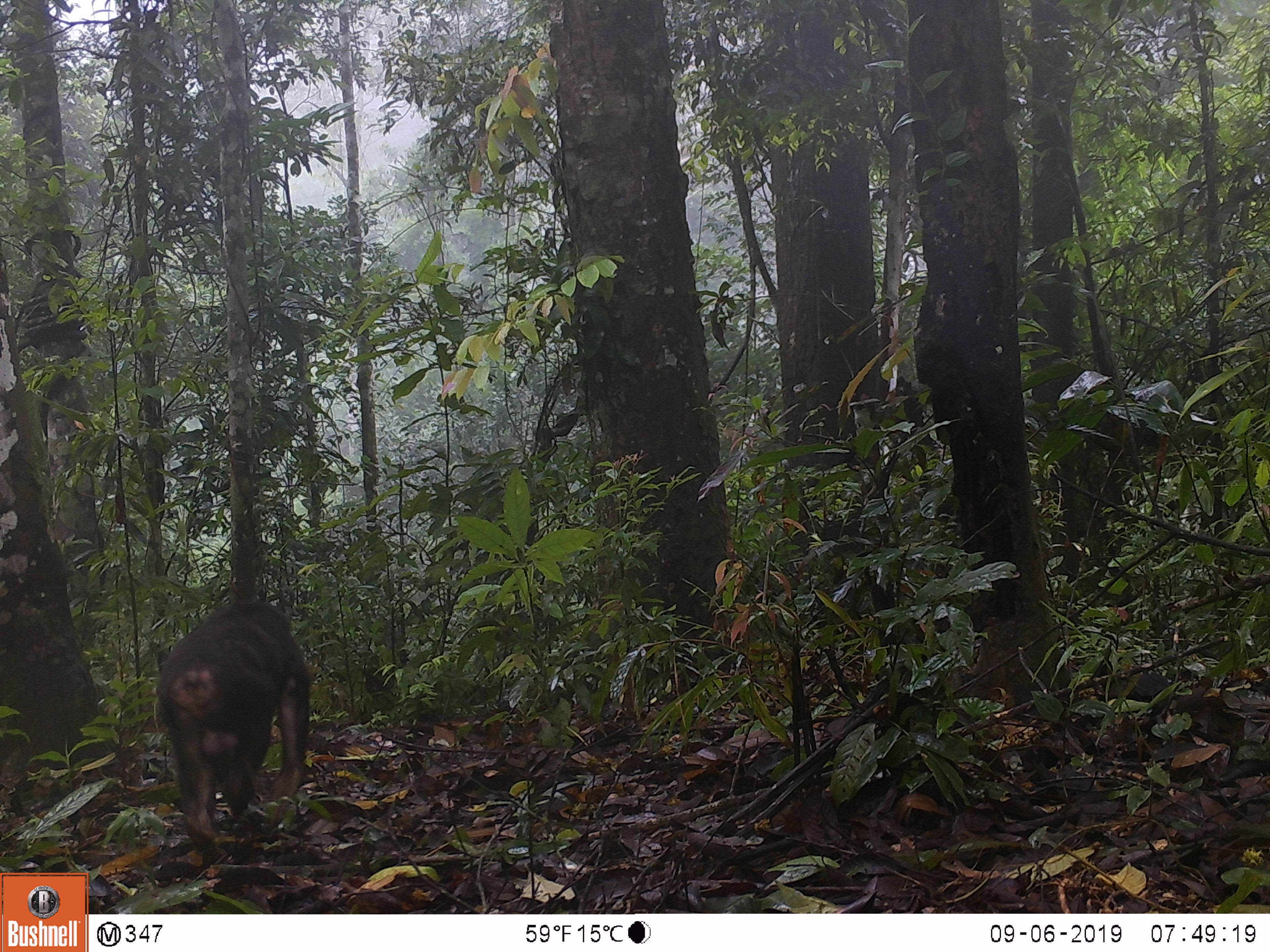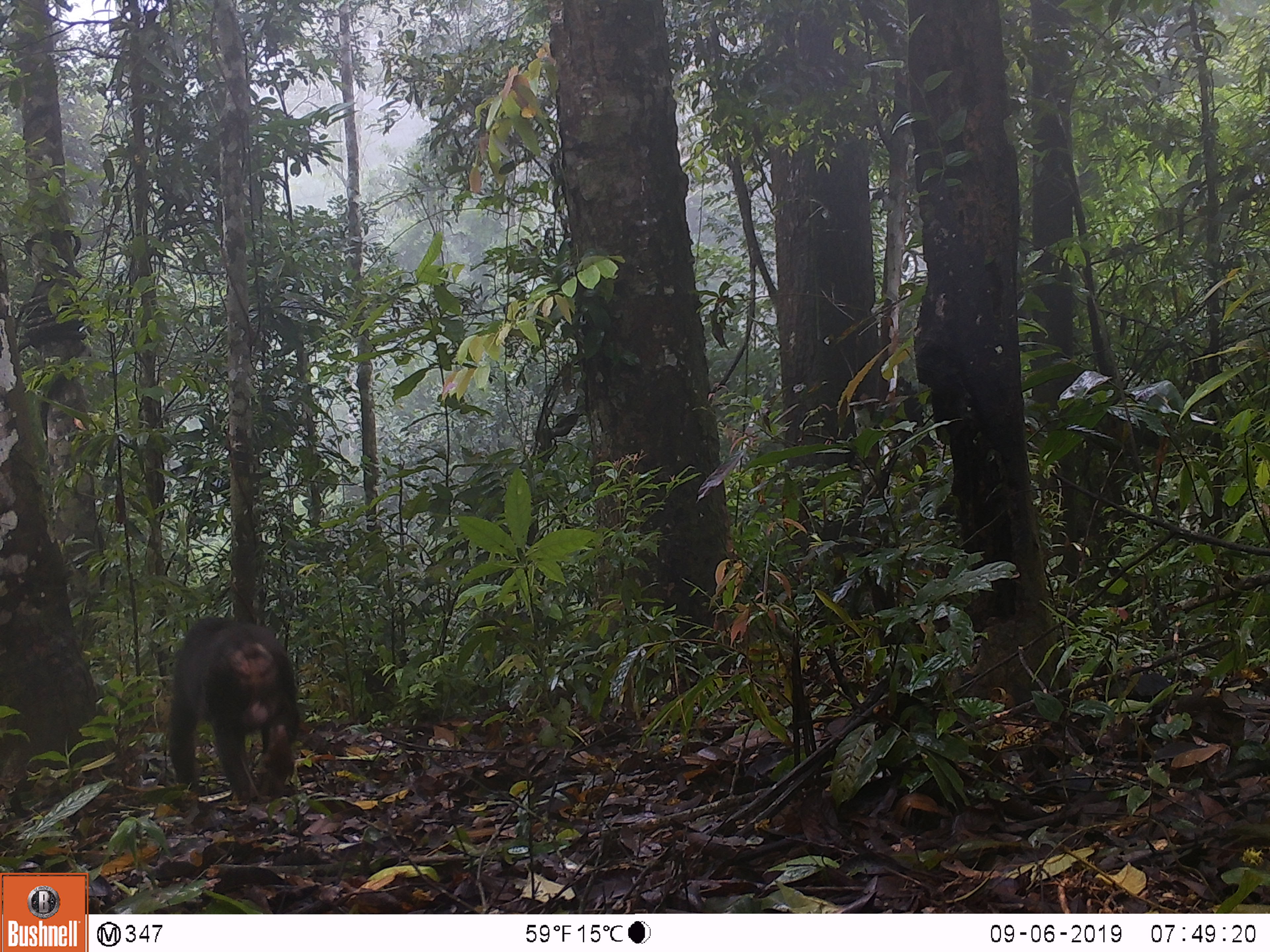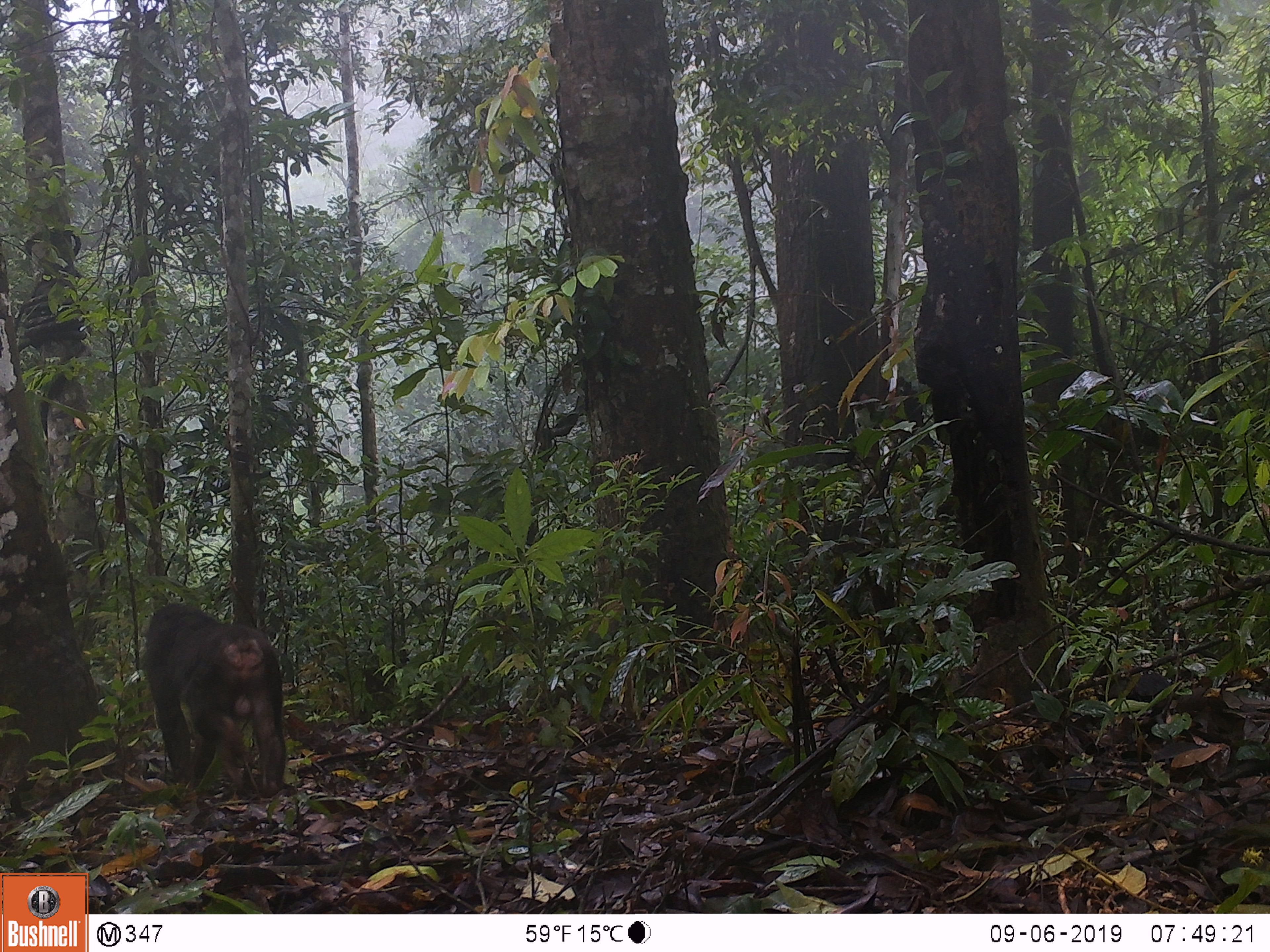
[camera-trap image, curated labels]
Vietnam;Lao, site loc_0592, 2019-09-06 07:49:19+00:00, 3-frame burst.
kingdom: Animalia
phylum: Chordata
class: Mammalia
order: Primates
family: Cercopithecidae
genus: Macaca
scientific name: Macaca arctoides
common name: stump-tailed macaque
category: stump tailed macaque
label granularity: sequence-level